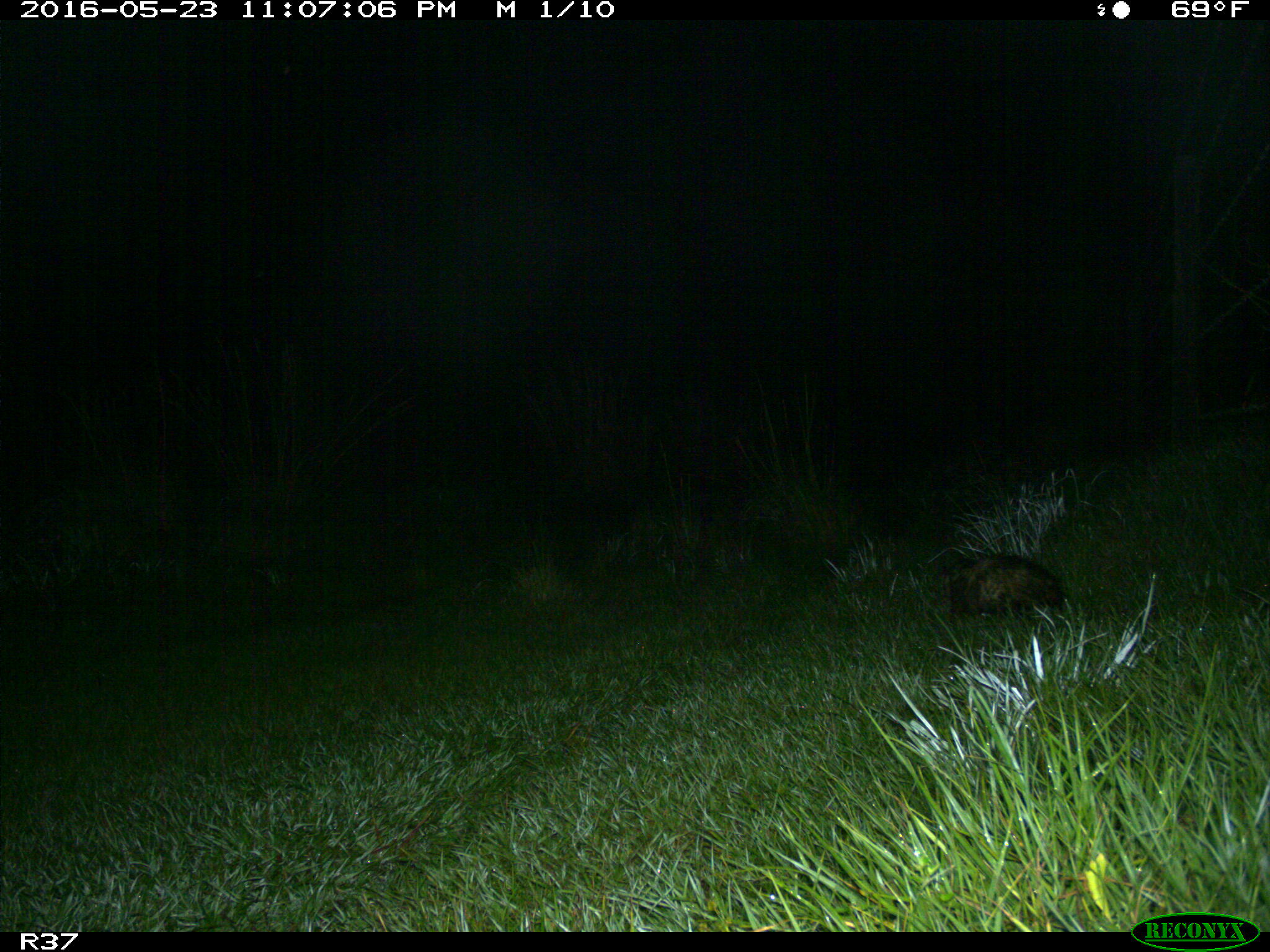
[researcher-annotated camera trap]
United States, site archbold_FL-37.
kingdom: Animalia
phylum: Chordata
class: Mammalia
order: Didelphimorphia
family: Didelphidae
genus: Didelphis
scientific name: Didelphis virginiana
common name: virginia opossum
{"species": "Didelphis virginiana (virginia opossum)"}